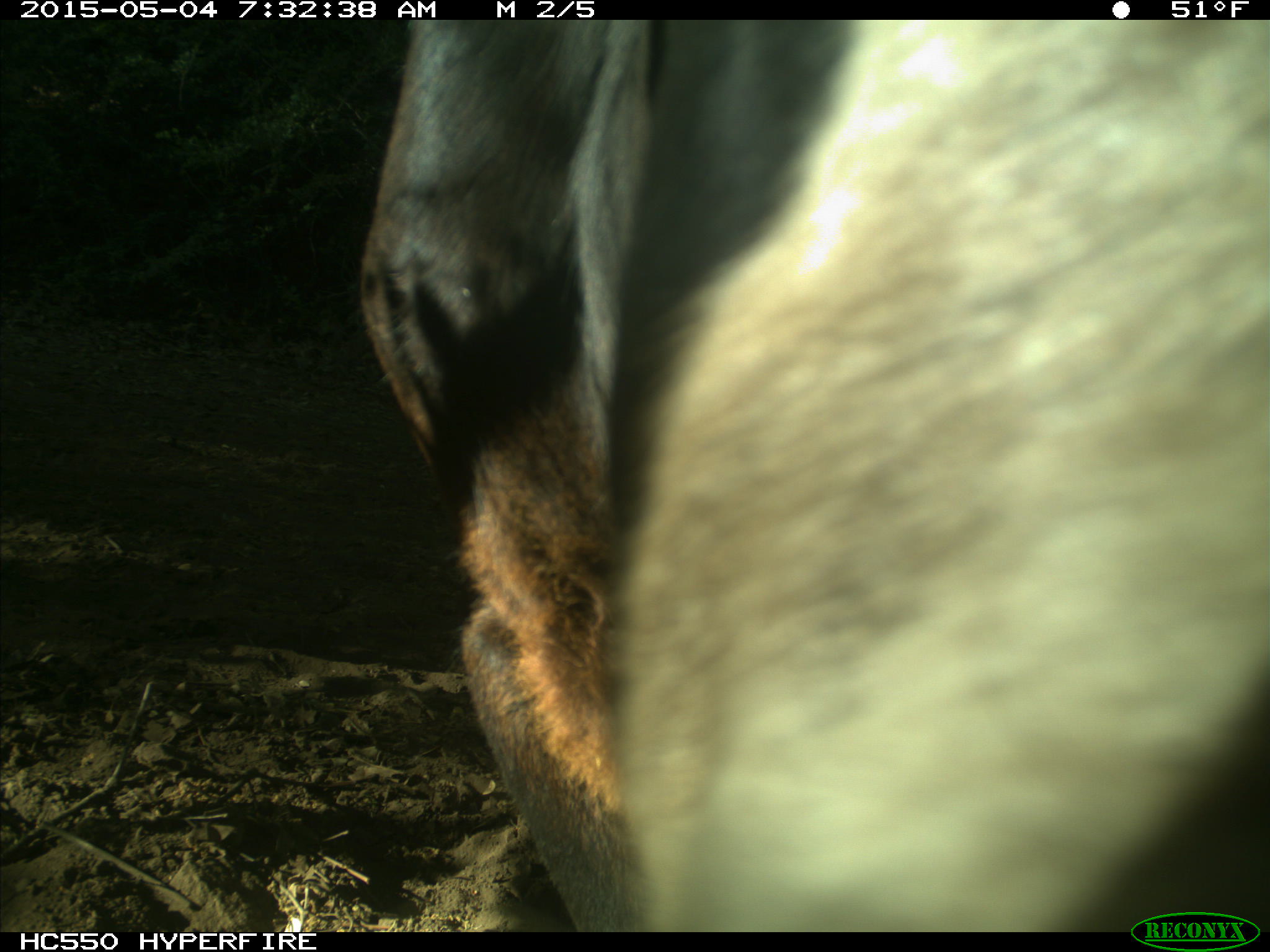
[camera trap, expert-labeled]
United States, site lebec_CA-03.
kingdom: Animalia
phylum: Chordata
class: Mammalia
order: Artiodactyla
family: Bovidae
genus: Bos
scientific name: Bos taurus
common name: domestic cow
Bos taurus (domestic cow).